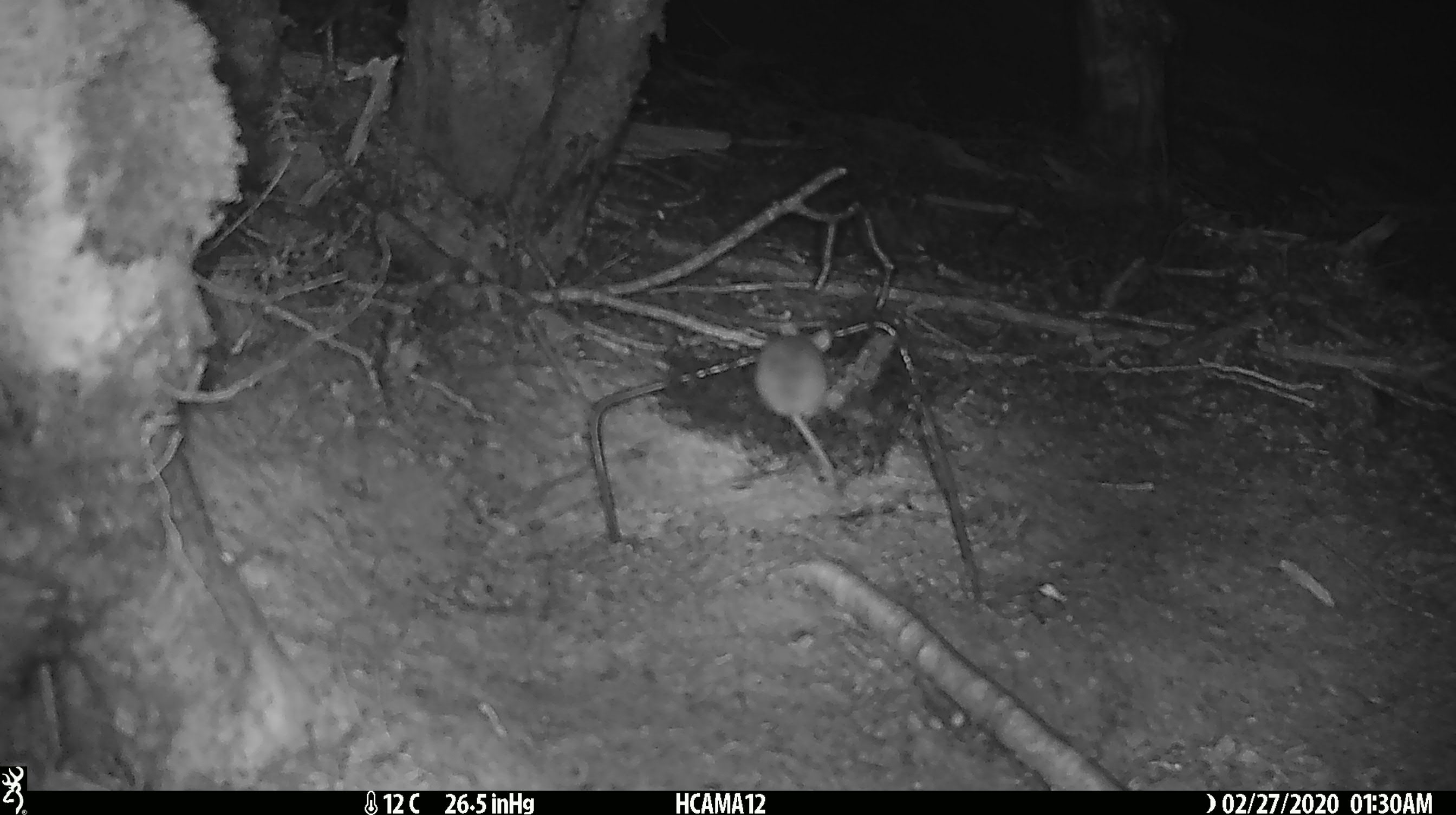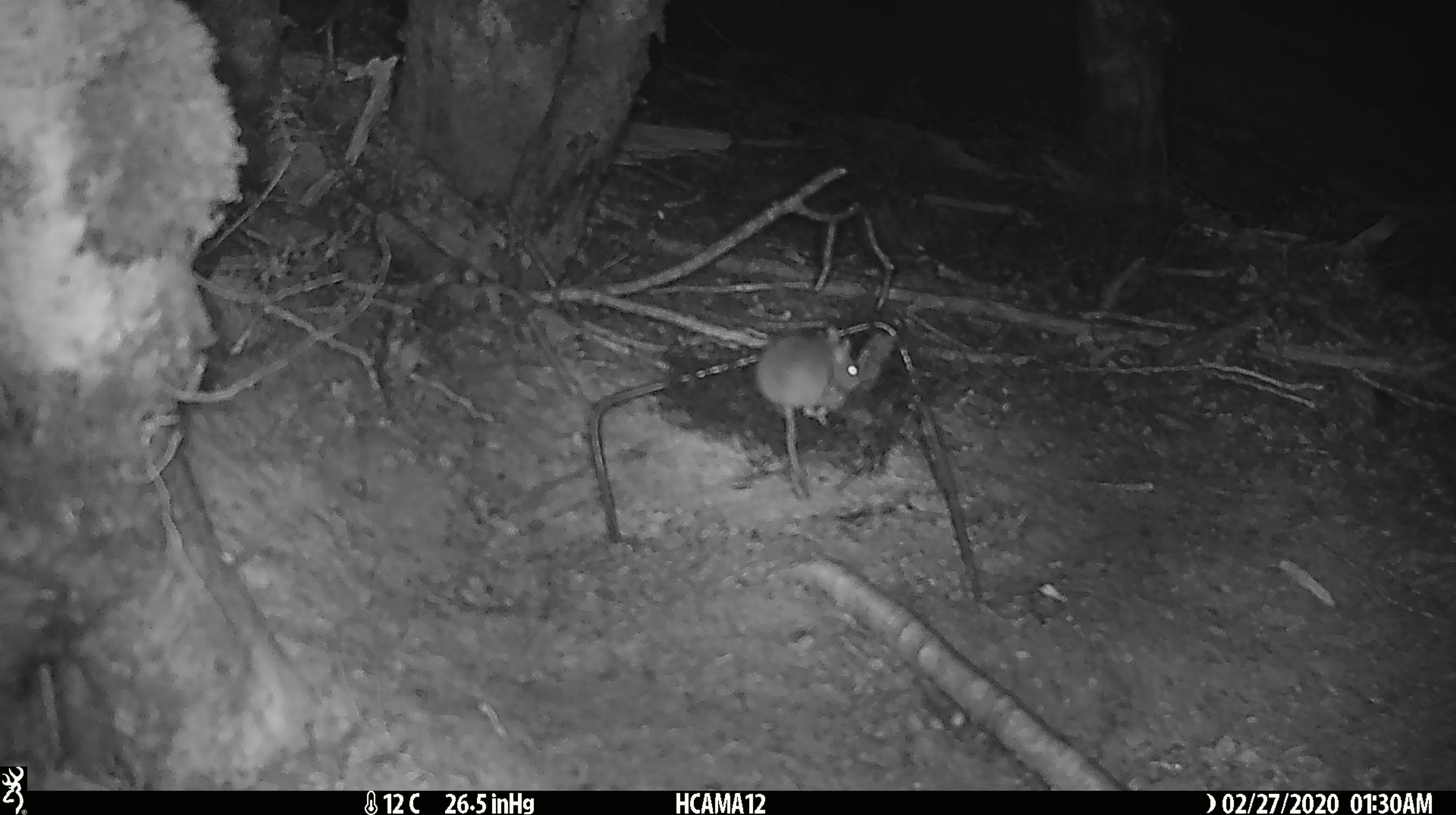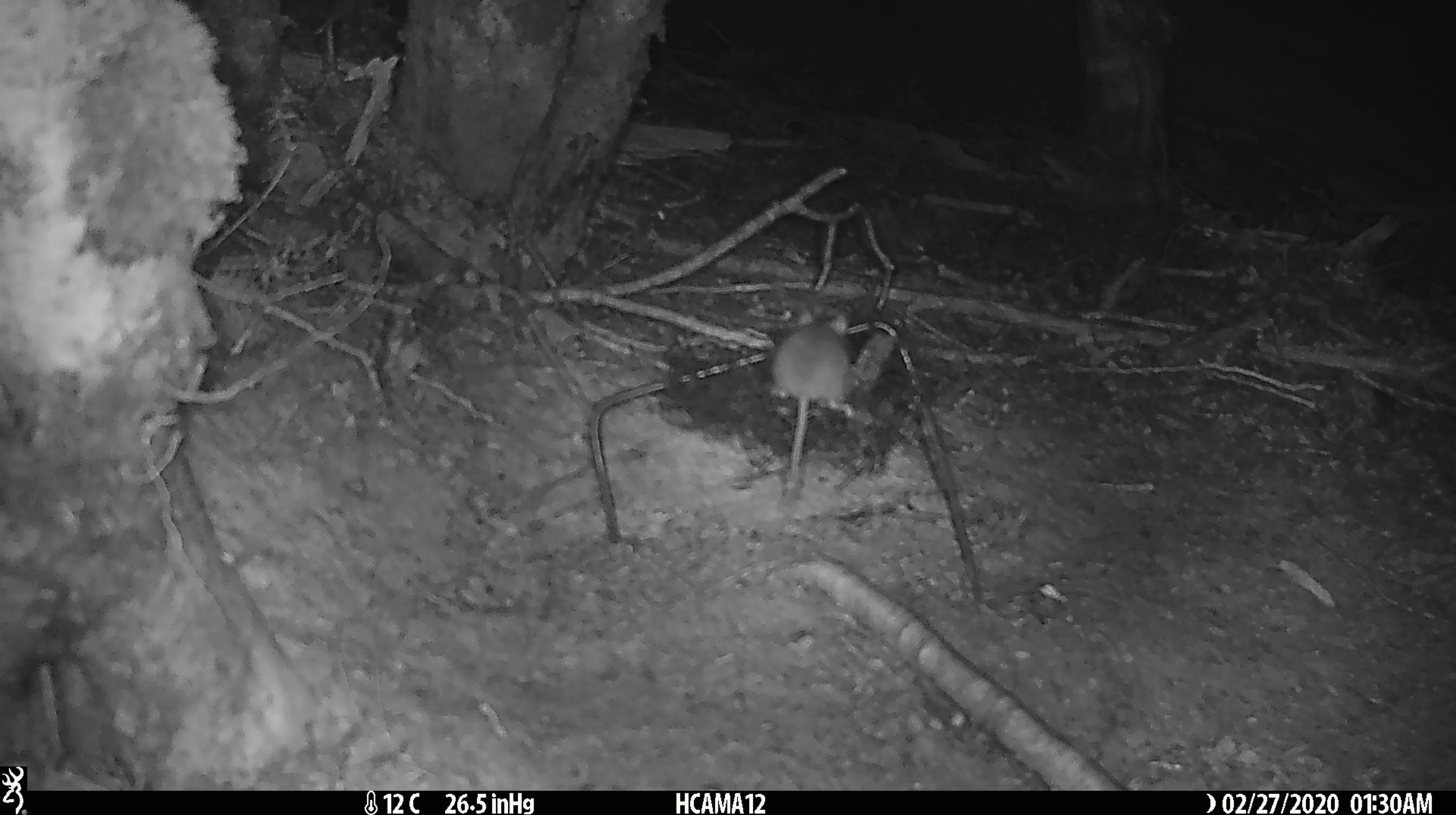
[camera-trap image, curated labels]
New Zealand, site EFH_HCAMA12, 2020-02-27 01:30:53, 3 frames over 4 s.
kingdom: Animalia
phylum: Chordata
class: Mammalia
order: Rodentia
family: Muridae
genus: Mus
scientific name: Mus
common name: mouse